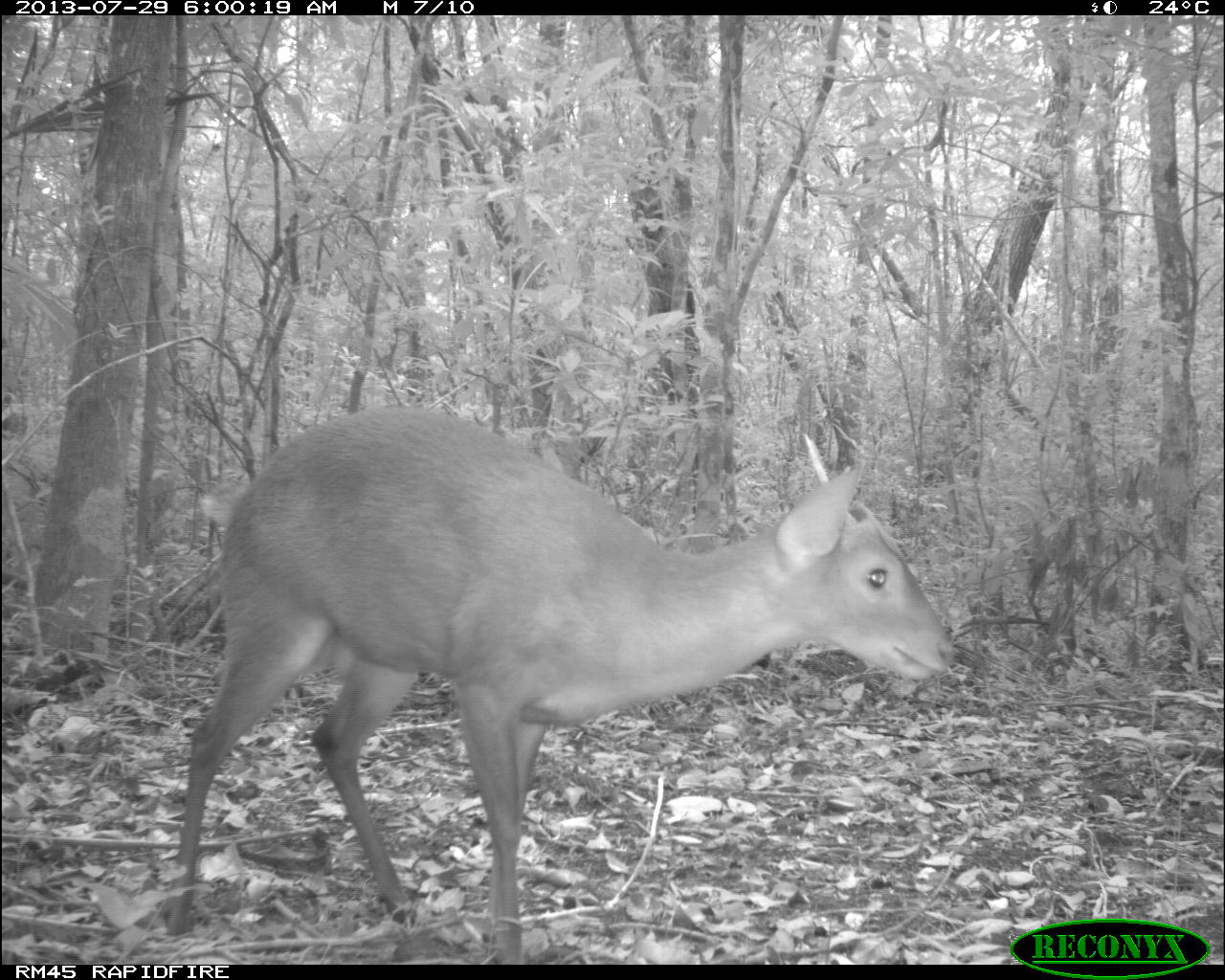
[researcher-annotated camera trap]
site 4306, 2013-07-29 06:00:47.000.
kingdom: Animalia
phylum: Chordata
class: Mammalia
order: Artiodactyla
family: Cervidae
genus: Mazama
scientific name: Mazama temama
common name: central american red brocket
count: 1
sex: male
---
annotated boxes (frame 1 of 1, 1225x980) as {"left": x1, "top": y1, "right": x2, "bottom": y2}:
mazama temama: {"left": 162, "top": 404, "right": 955, "bottom": 963}